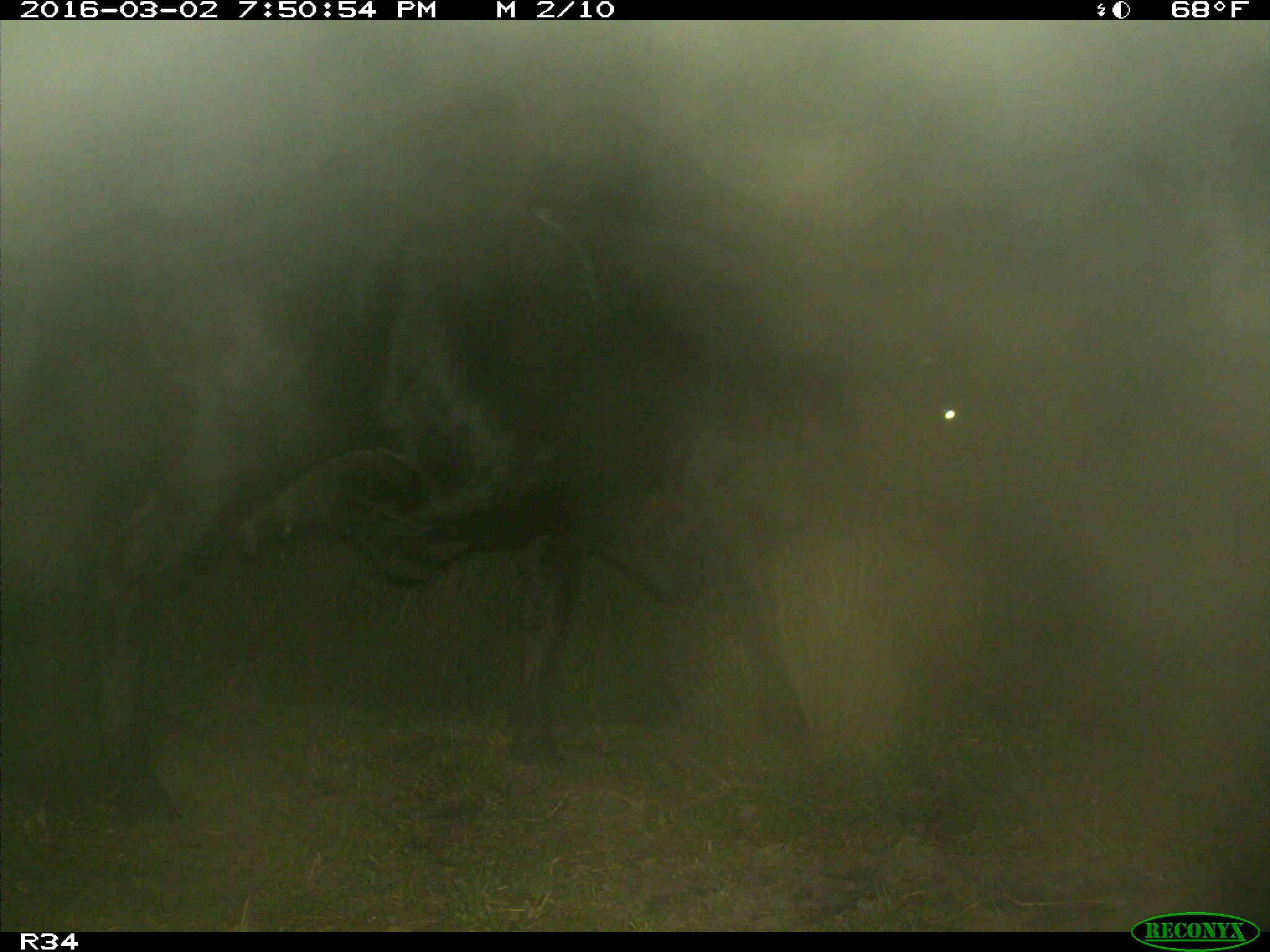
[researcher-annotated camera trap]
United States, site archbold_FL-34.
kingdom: Animalia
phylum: Chordata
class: Mammalia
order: Artiodactyla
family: Bovidae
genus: Bos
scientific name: Bos taurus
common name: domestic cow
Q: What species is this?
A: Bos taurus (domestic cow).